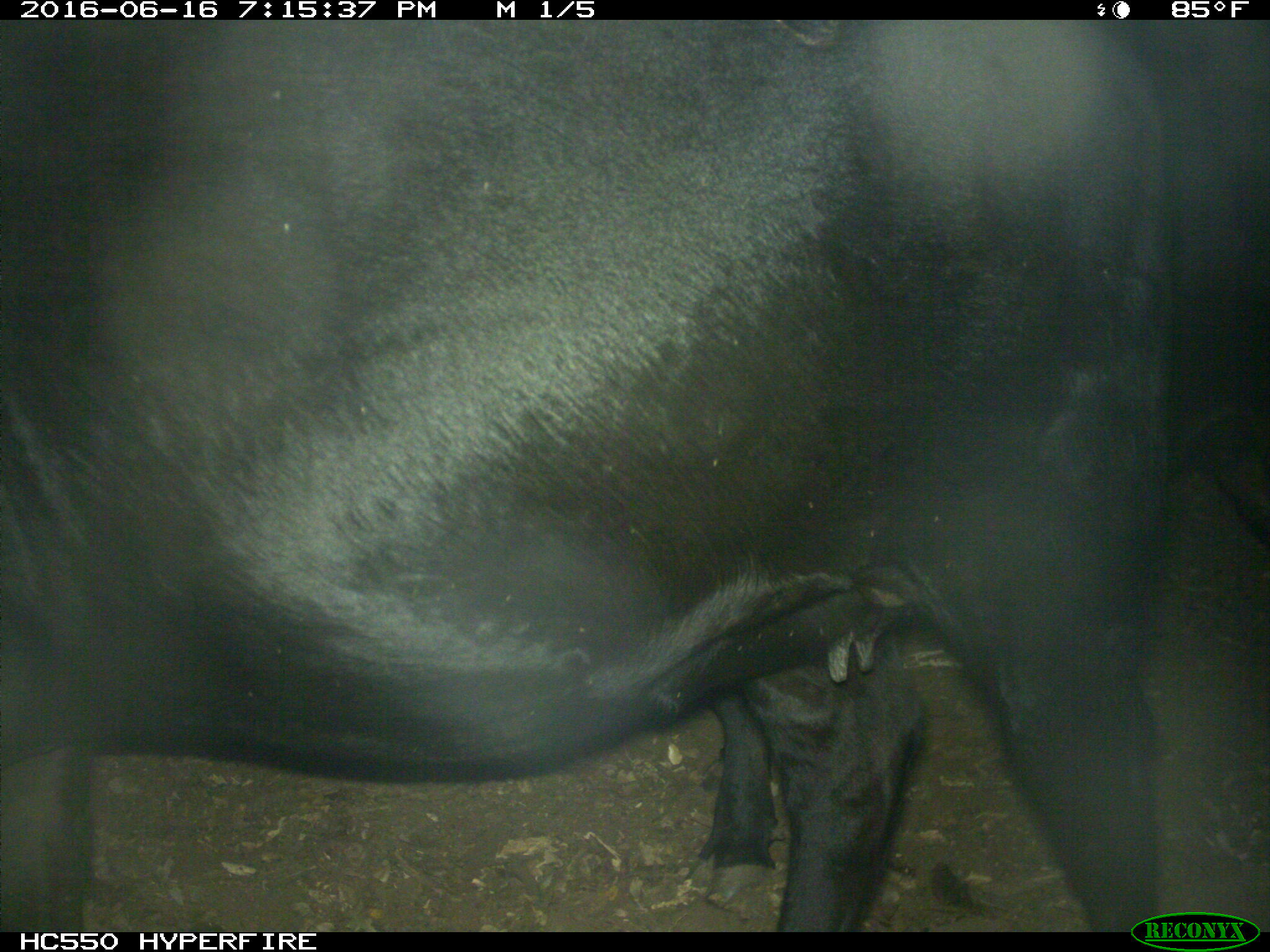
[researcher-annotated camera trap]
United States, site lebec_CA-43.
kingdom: Animalia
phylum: Chordata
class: Mammalia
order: Artiodactyla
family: Bovidae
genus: Bos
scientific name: Bos taurus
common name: domestic cow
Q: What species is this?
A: Bos taurus (domestic cow).